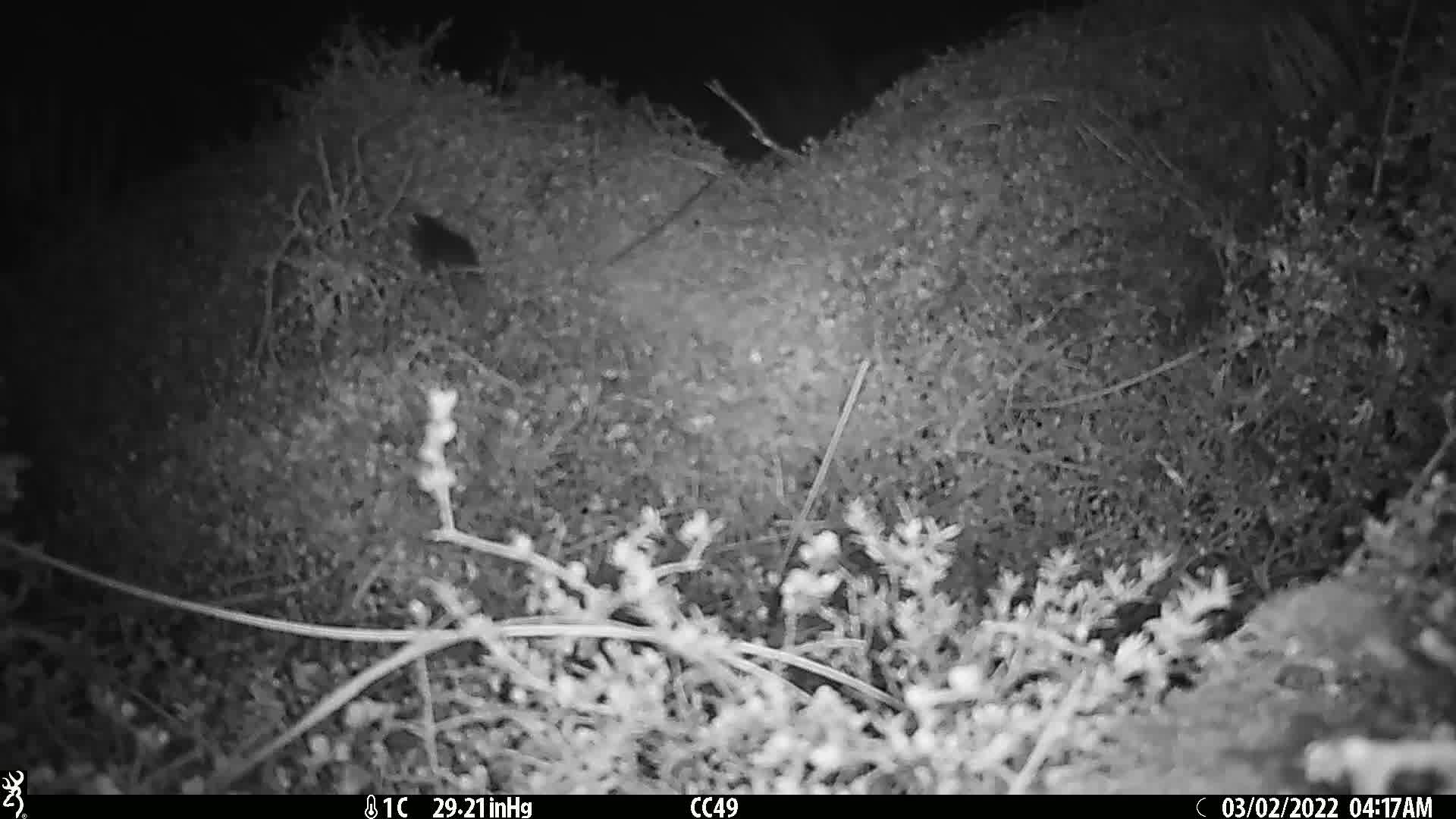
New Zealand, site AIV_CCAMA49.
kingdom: Animalia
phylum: Chordata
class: Mammalia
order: Rodentia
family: Muridae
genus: Mus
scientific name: Mus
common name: mouse